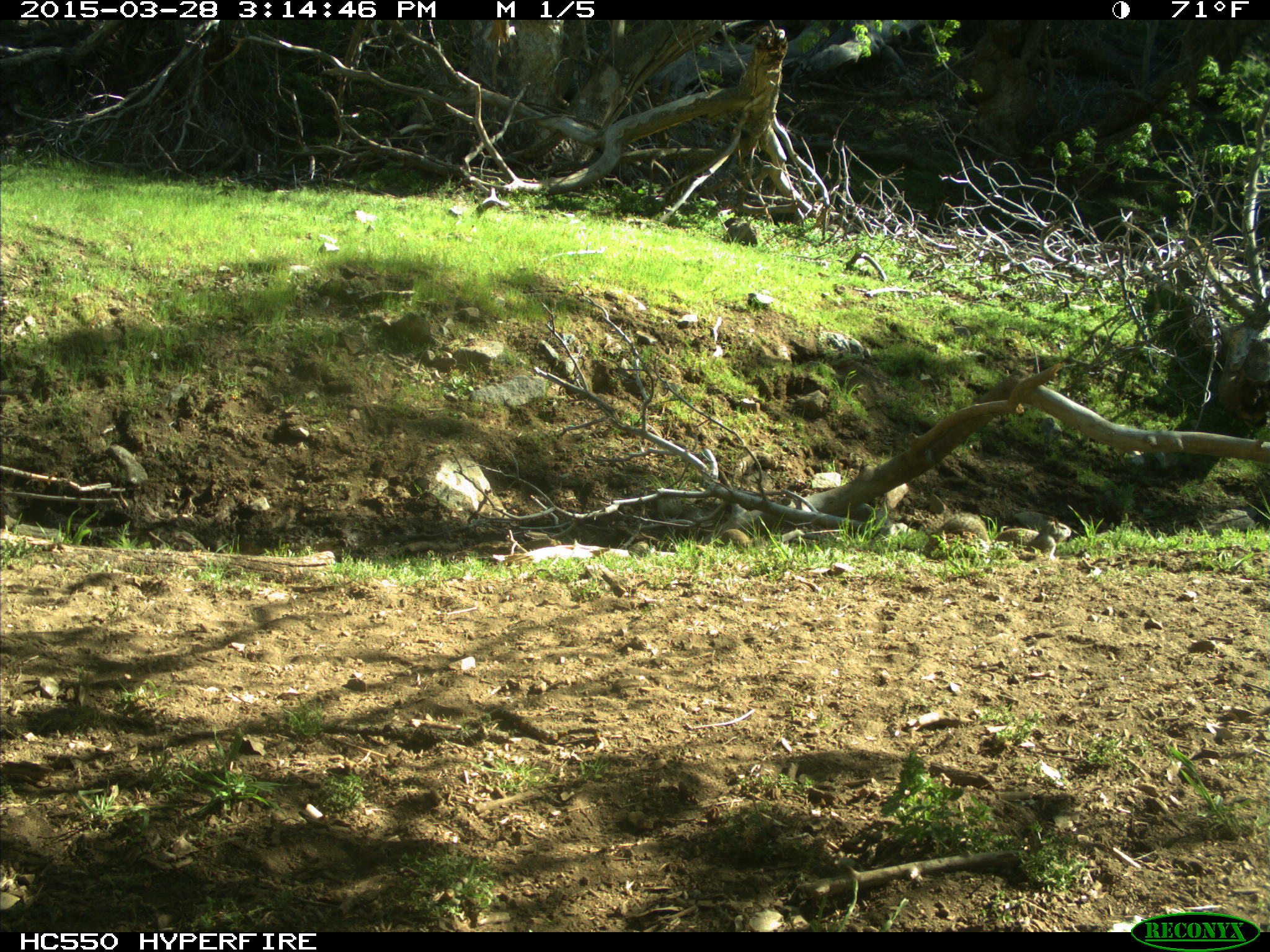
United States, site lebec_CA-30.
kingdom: Animalia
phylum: Chordata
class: Mammalia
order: Rodentia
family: Sciuridae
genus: Otospermophilus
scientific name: Otospermophilus beecheyi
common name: california ground squirrel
Otospermophilus beecheyi (california ground squirrel).